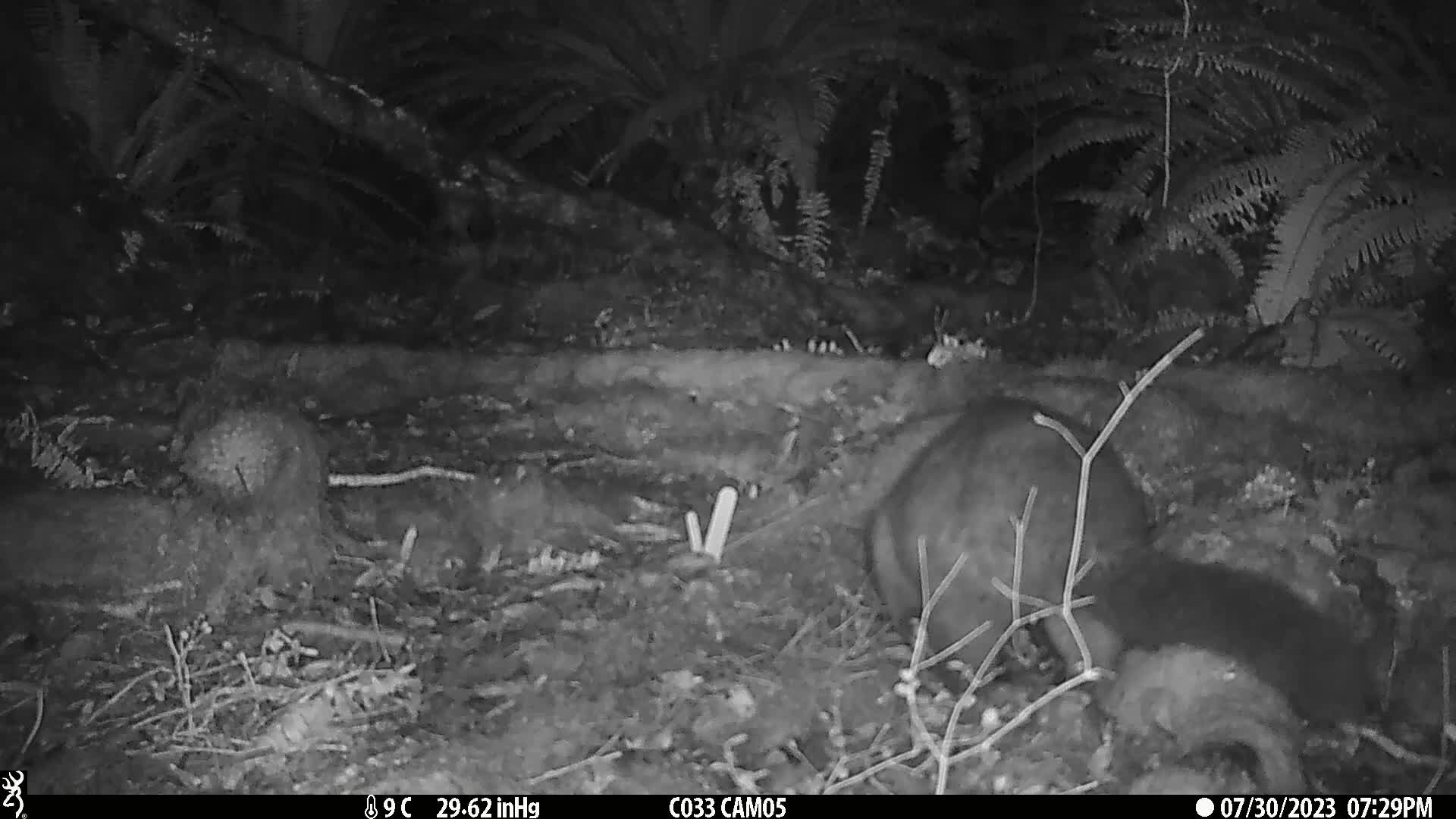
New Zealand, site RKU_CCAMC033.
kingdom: Animalia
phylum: Chordata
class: Mammalia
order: Diprotodontia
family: Phalangeridae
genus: Trichosurus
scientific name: Trichosurus vulpecula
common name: common brushtail possum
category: possum